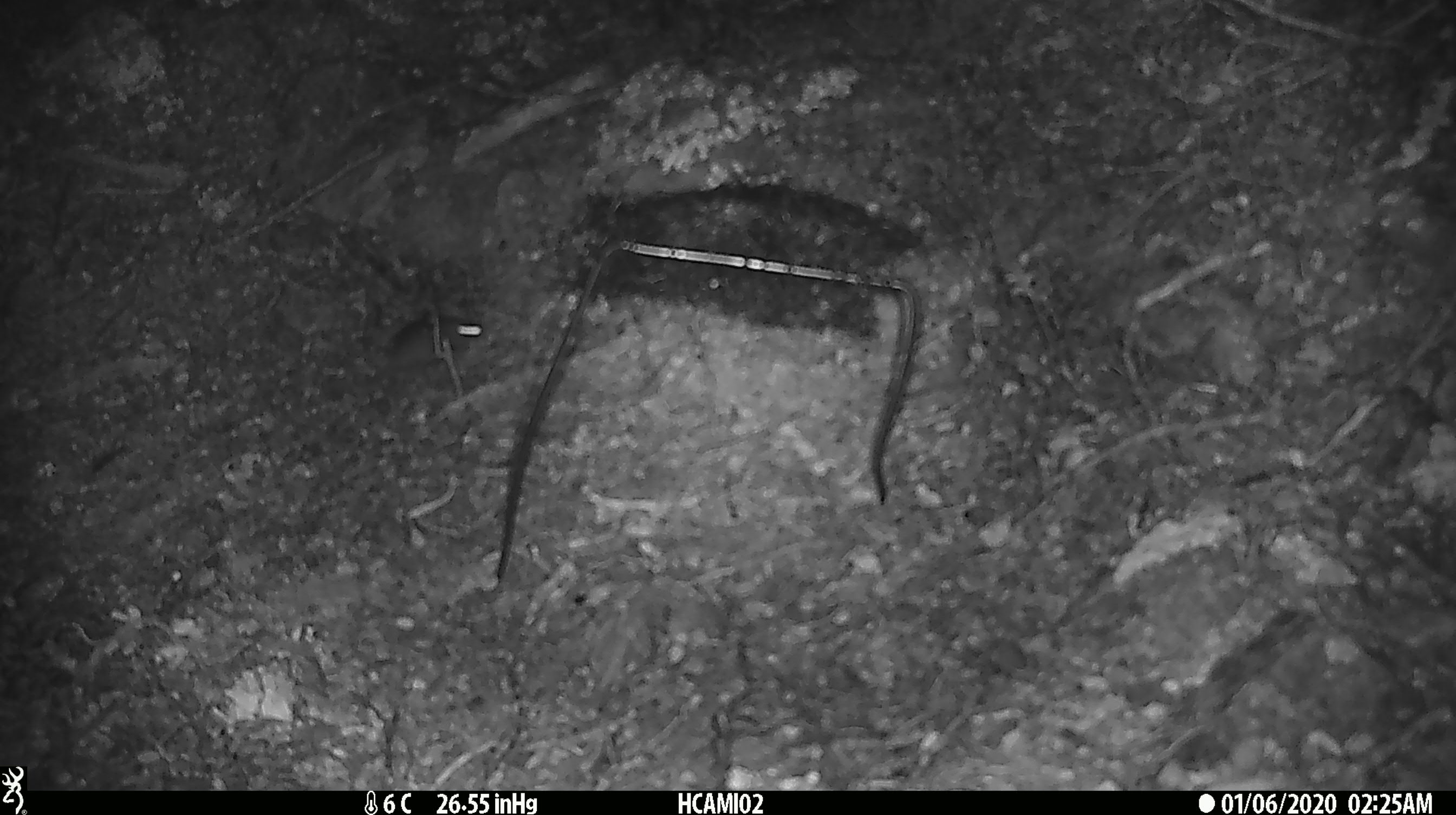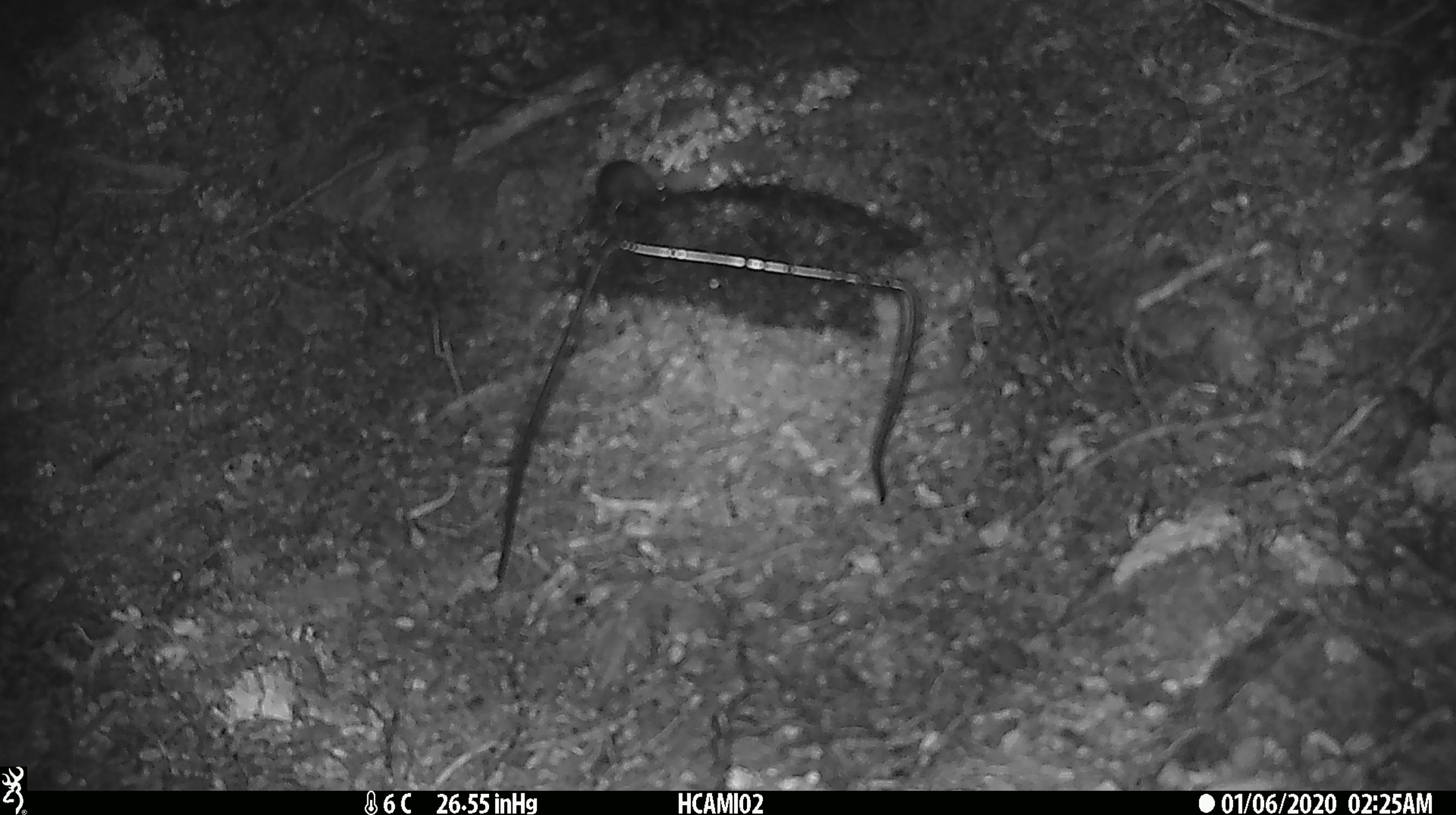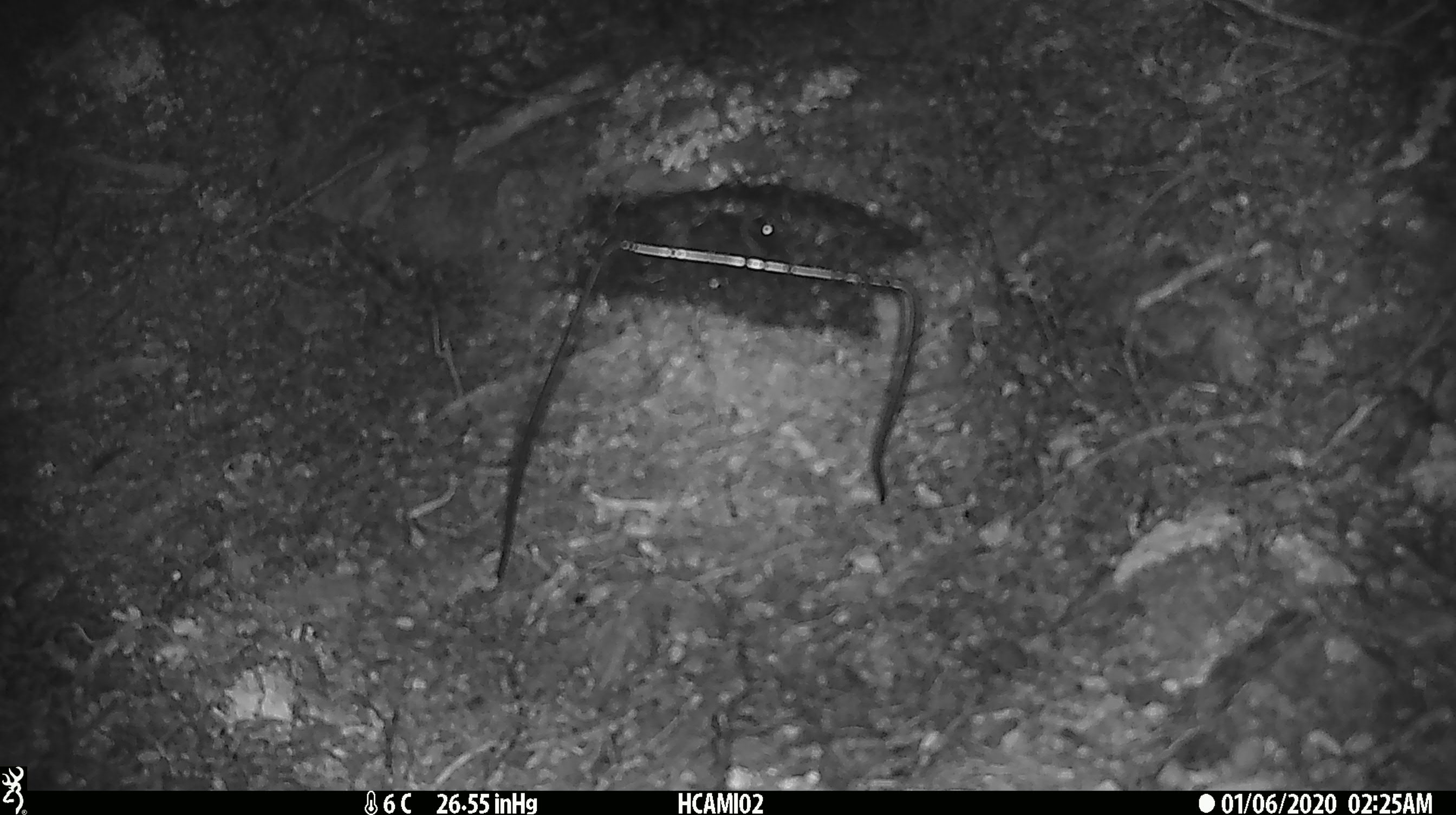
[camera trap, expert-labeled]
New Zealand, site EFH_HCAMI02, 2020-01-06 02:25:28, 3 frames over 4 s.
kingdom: Animalia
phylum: Chordata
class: Mammalia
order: Rodentia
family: Muridae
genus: Mus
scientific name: Mus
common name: mouse